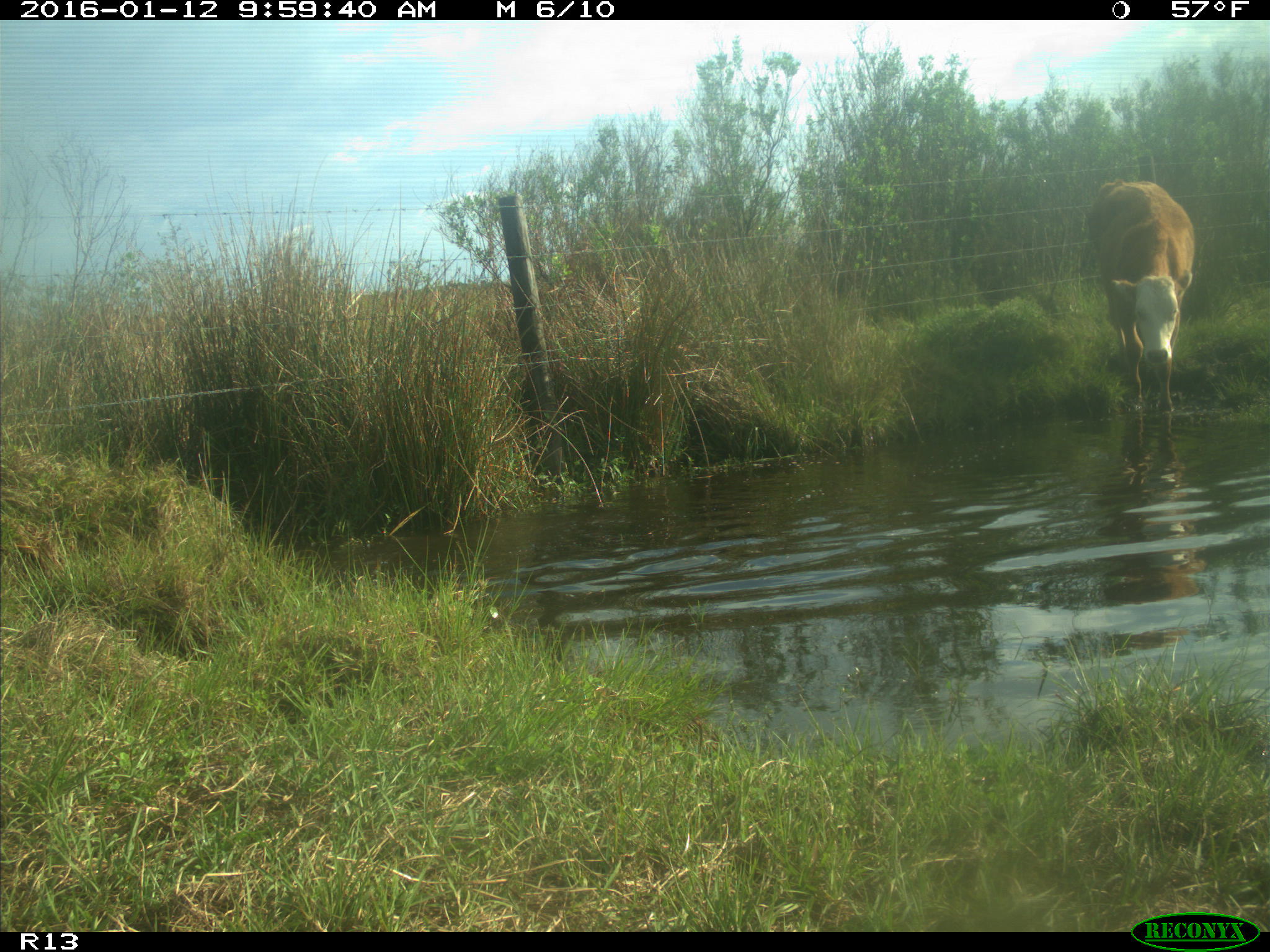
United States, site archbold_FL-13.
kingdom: Animalia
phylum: Chordata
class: Mammalia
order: Artiodactyla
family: Bovidae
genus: Bos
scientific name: Bos taurus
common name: domestic cow